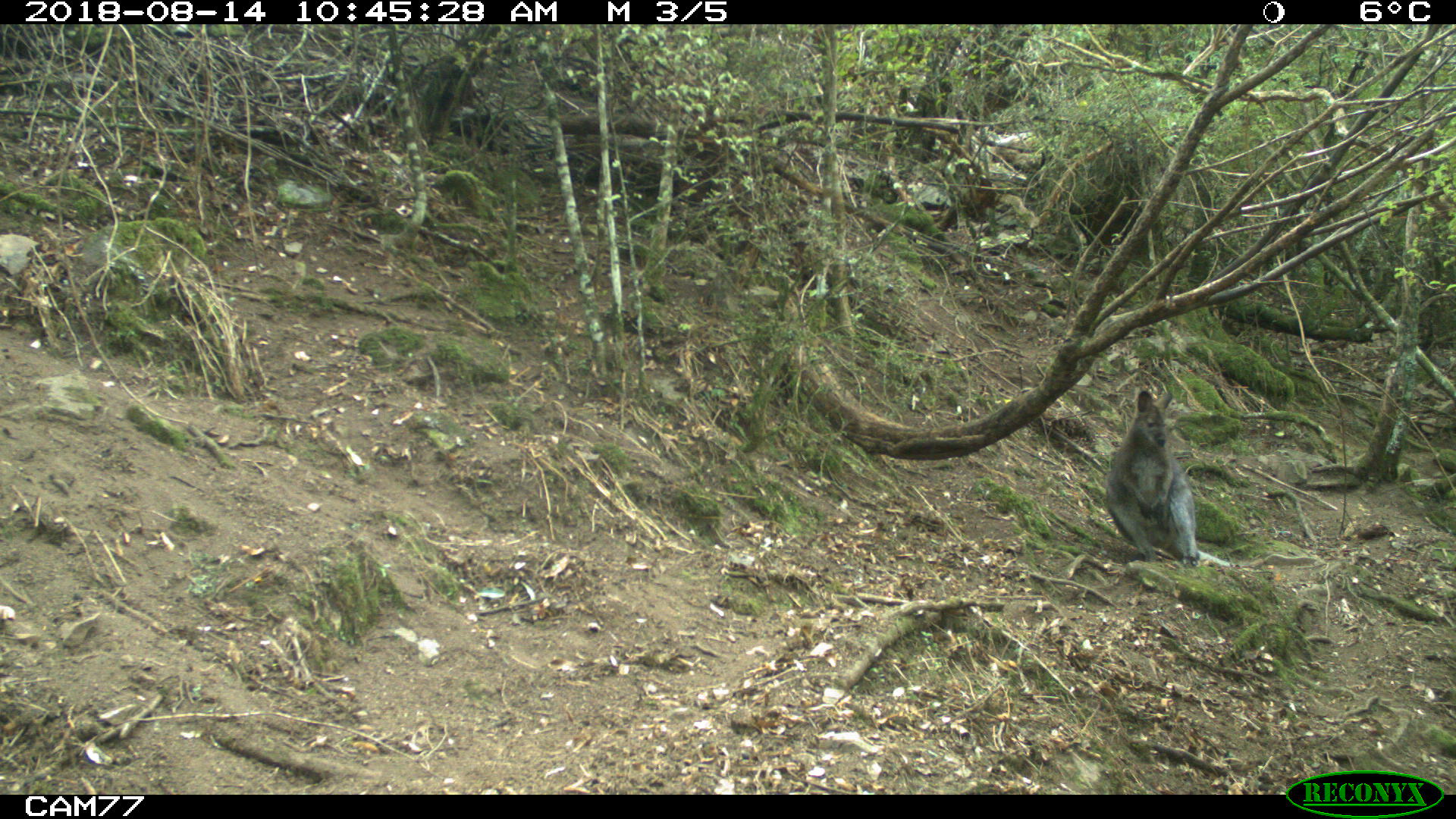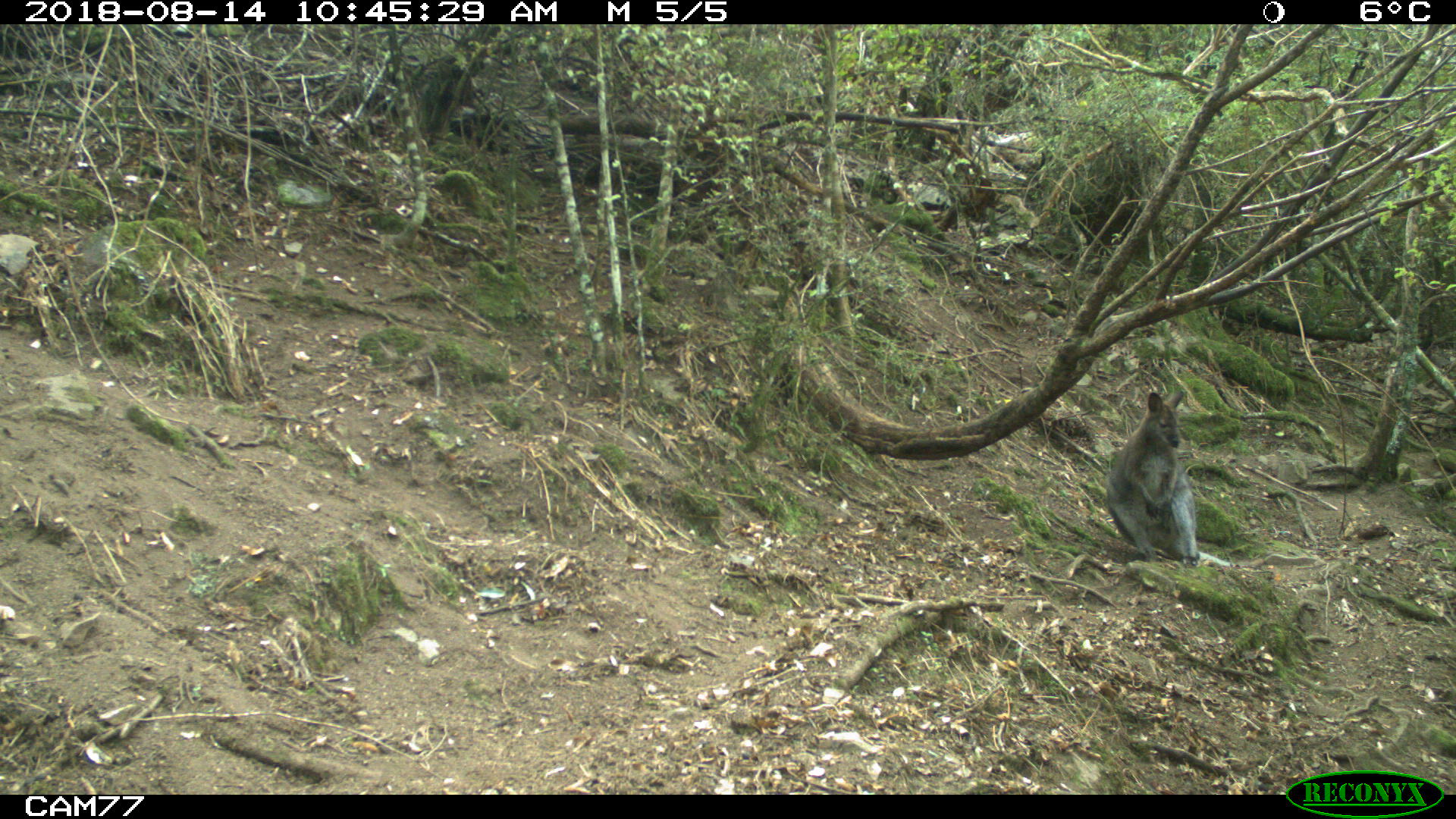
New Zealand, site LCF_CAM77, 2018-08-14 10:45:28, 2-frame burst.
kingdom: Animalia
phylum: Chordata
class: Mammalia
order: Diprotodontia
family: Macropodidae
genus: Notamacropus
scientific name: Notamacropus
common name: wallaby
Wallaby (Notamacropus).